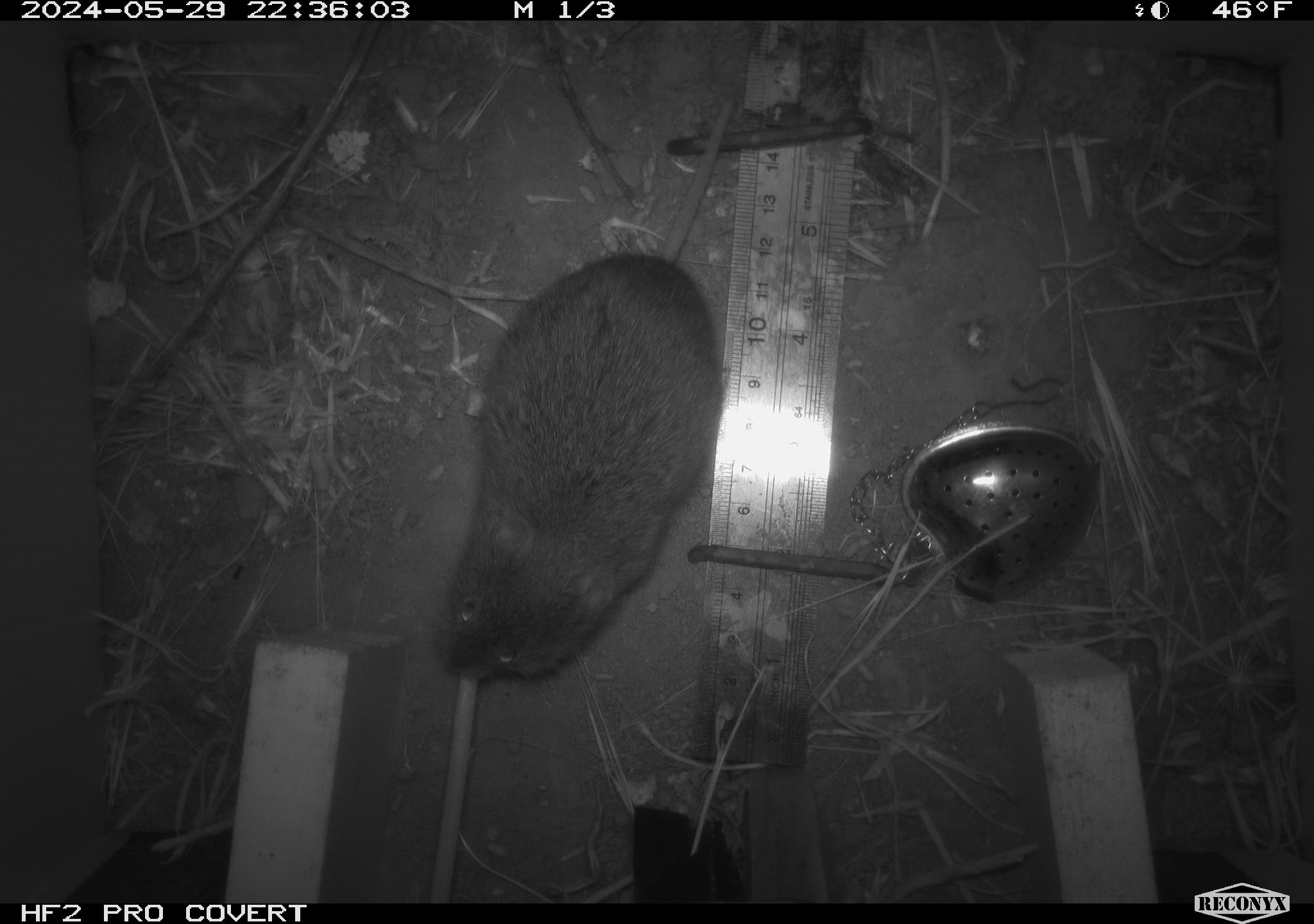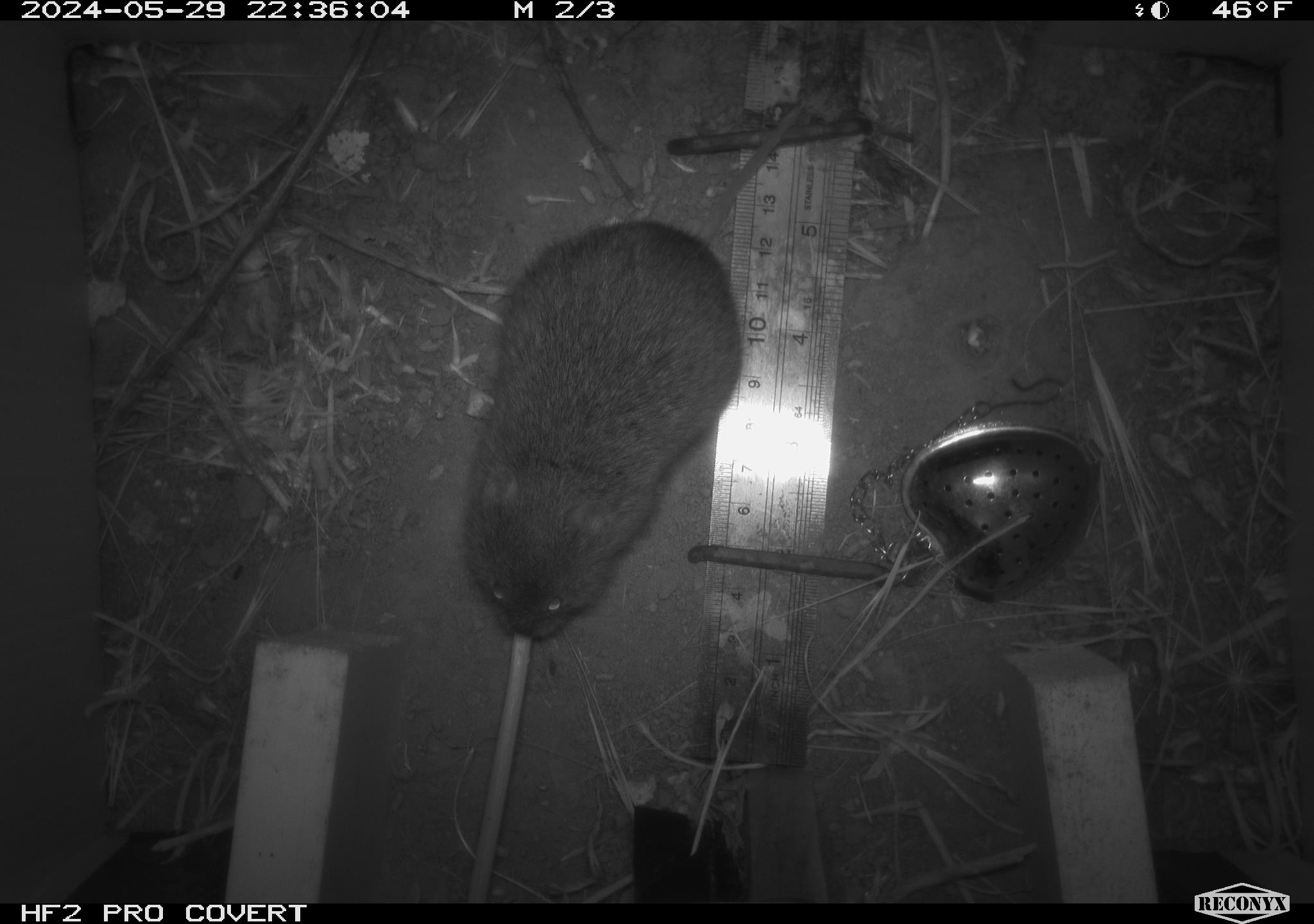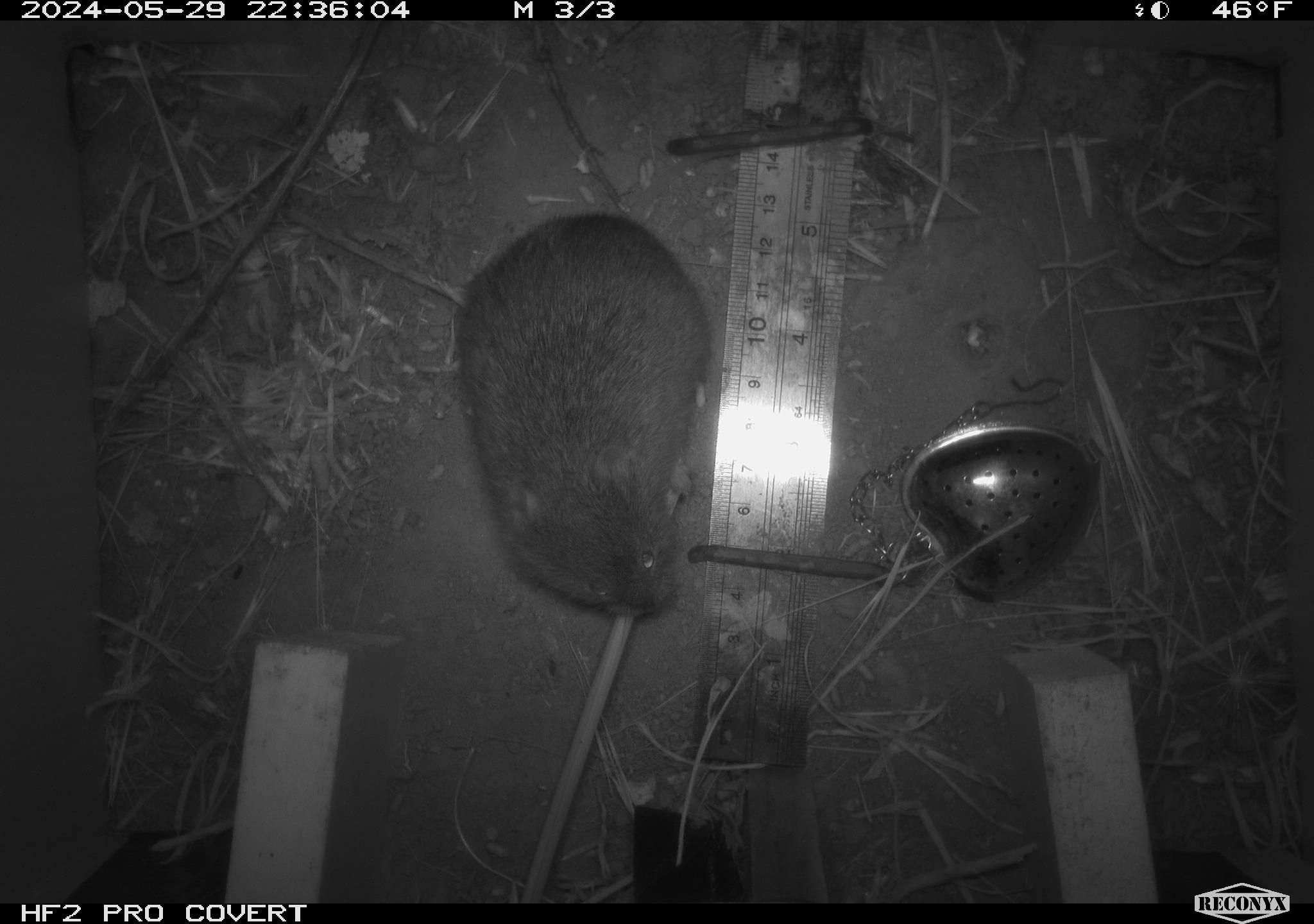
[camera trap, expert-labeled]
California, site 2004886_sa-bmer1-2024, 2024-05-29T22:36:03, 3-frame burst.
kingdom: Animalia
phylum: Chordata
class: Mammalia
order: Rodentia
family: Cricetidae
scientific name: Arvicolinae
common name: voles, lemmings, and muskrats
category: arvicolinae subfamily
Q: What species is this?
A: Arvicolinae subfamily (voles, lemmings, and muskrats) (Arvicolinae).